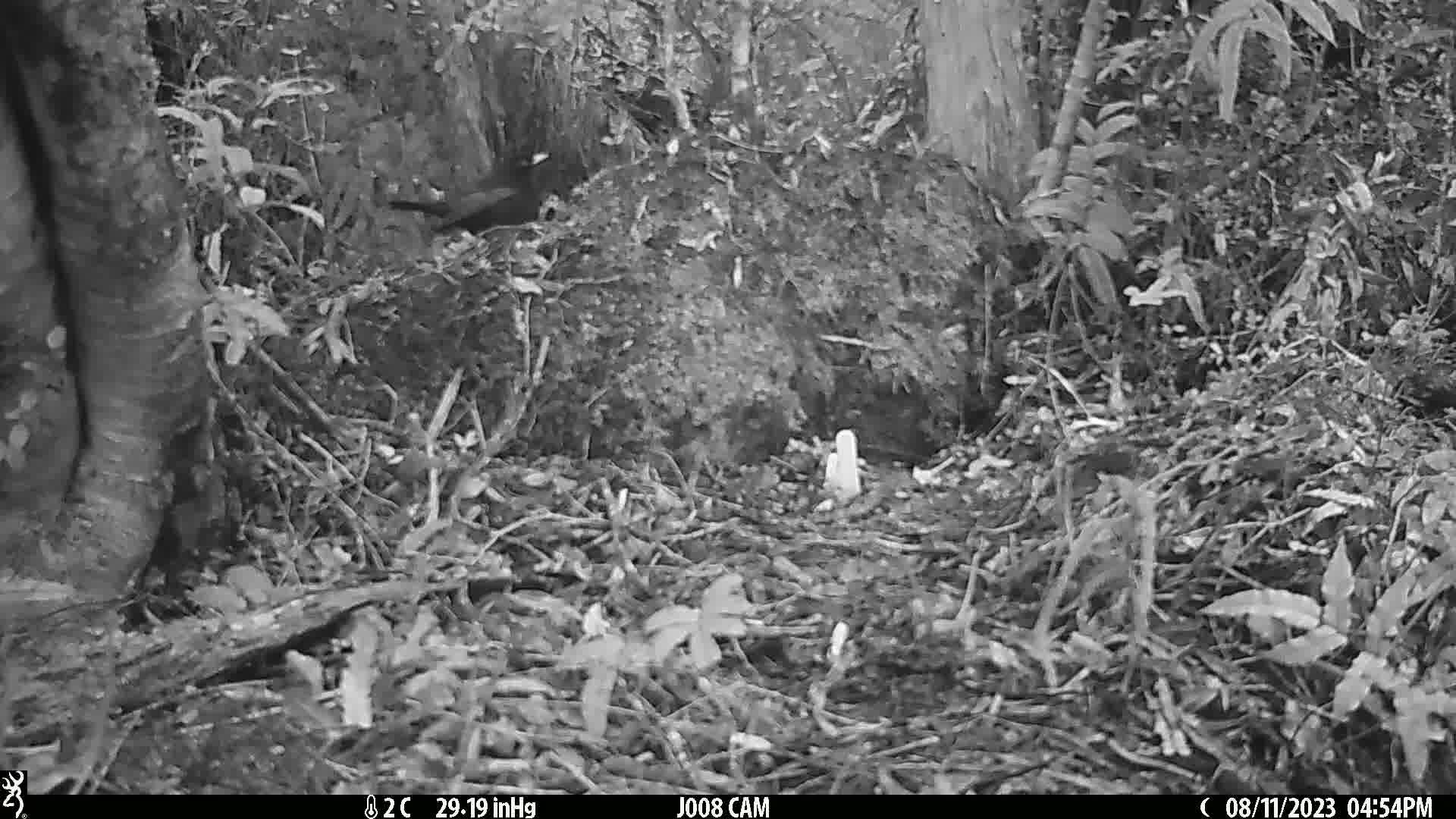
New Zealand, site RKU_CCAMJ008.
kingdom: Animalia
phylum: Chordata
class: Aves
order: Passeriformes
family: Turdidae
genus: Turdus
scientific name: Turdus merula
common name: eurasian blackbird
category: blackbird